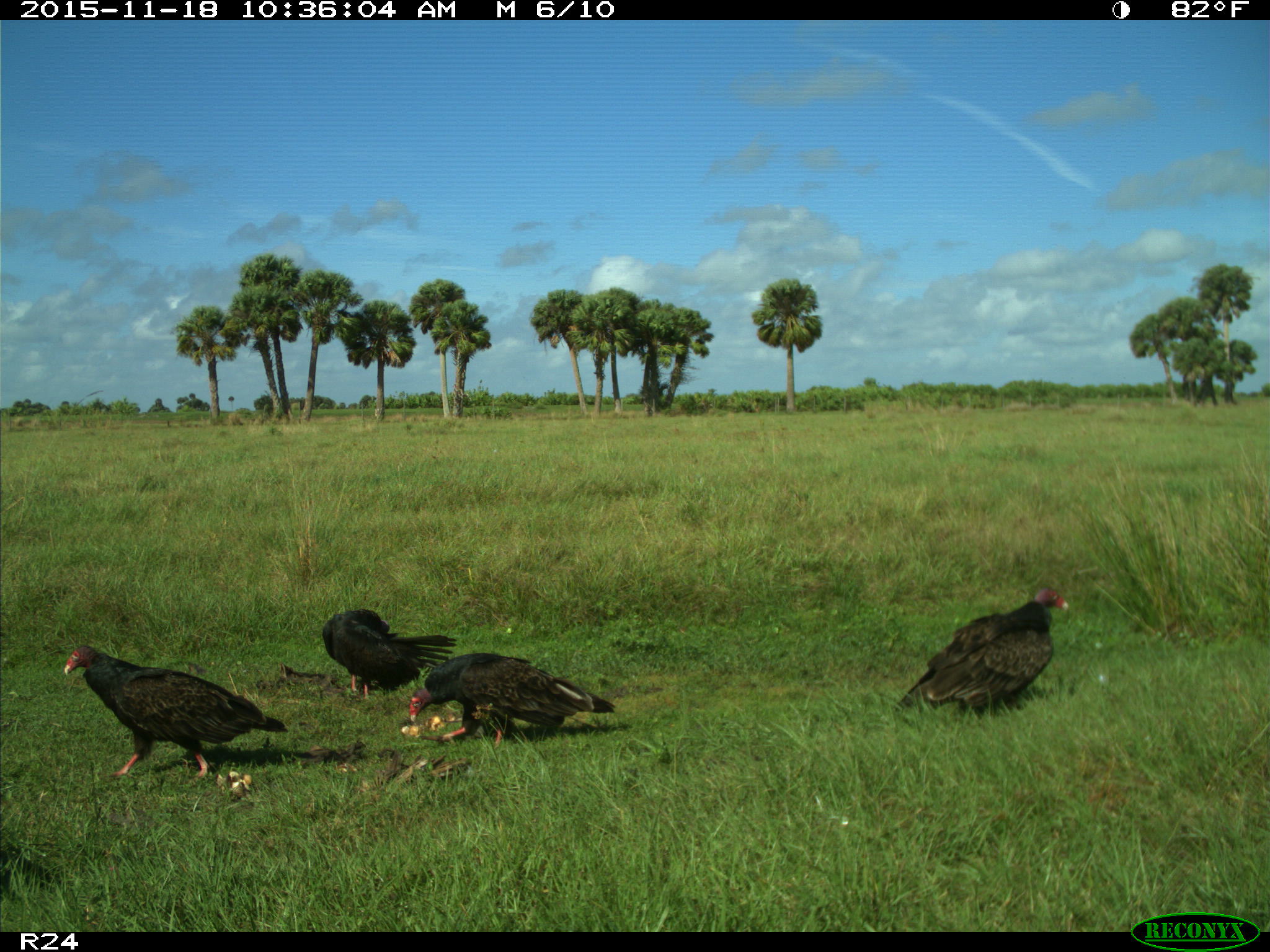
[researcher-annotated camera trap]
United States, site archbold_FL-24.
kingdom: Animalia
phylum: Chordata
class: Aves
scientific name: Aves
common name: birds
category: unidentified bird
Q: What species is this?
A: Unidentified bird (birds) (Aves).